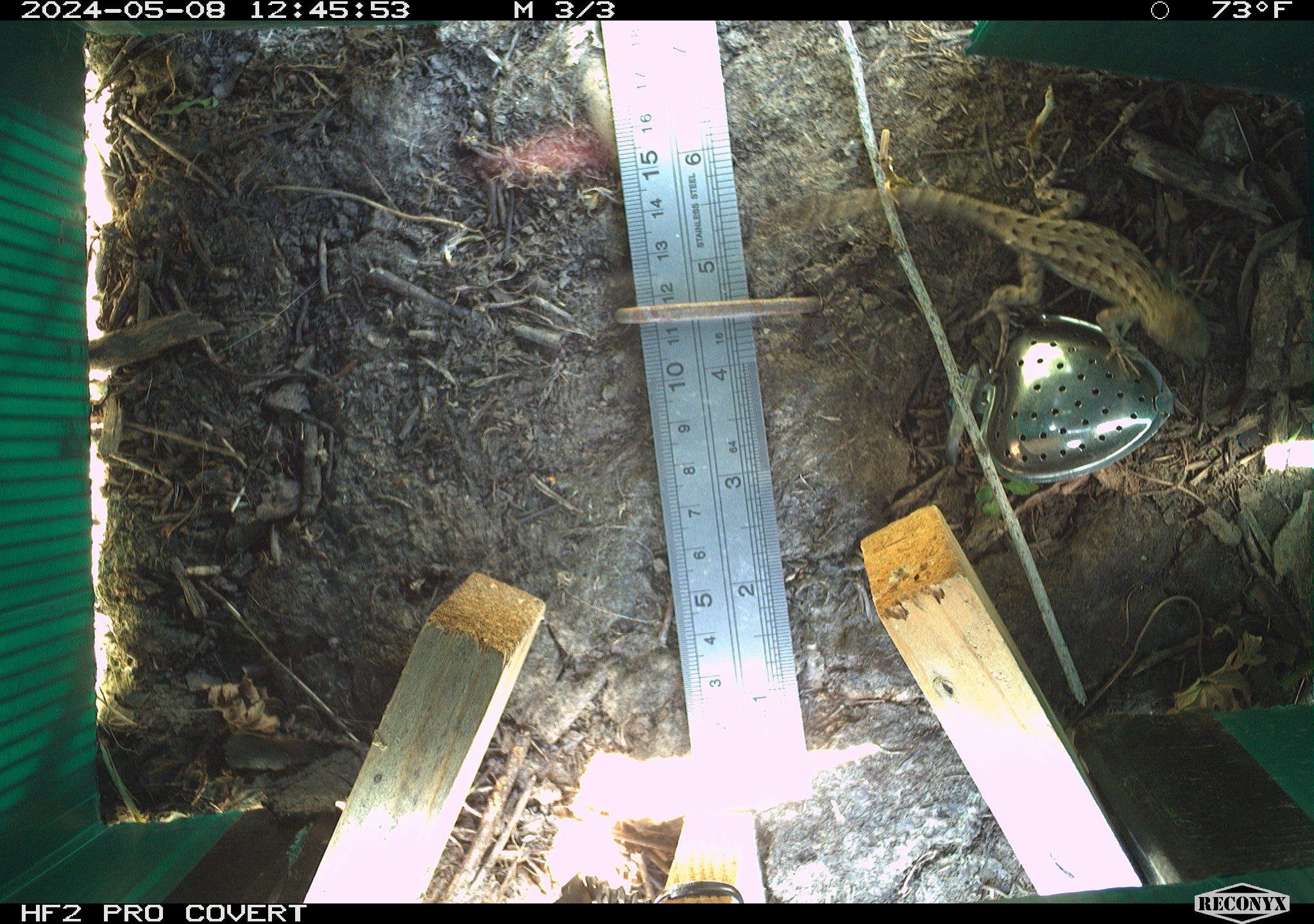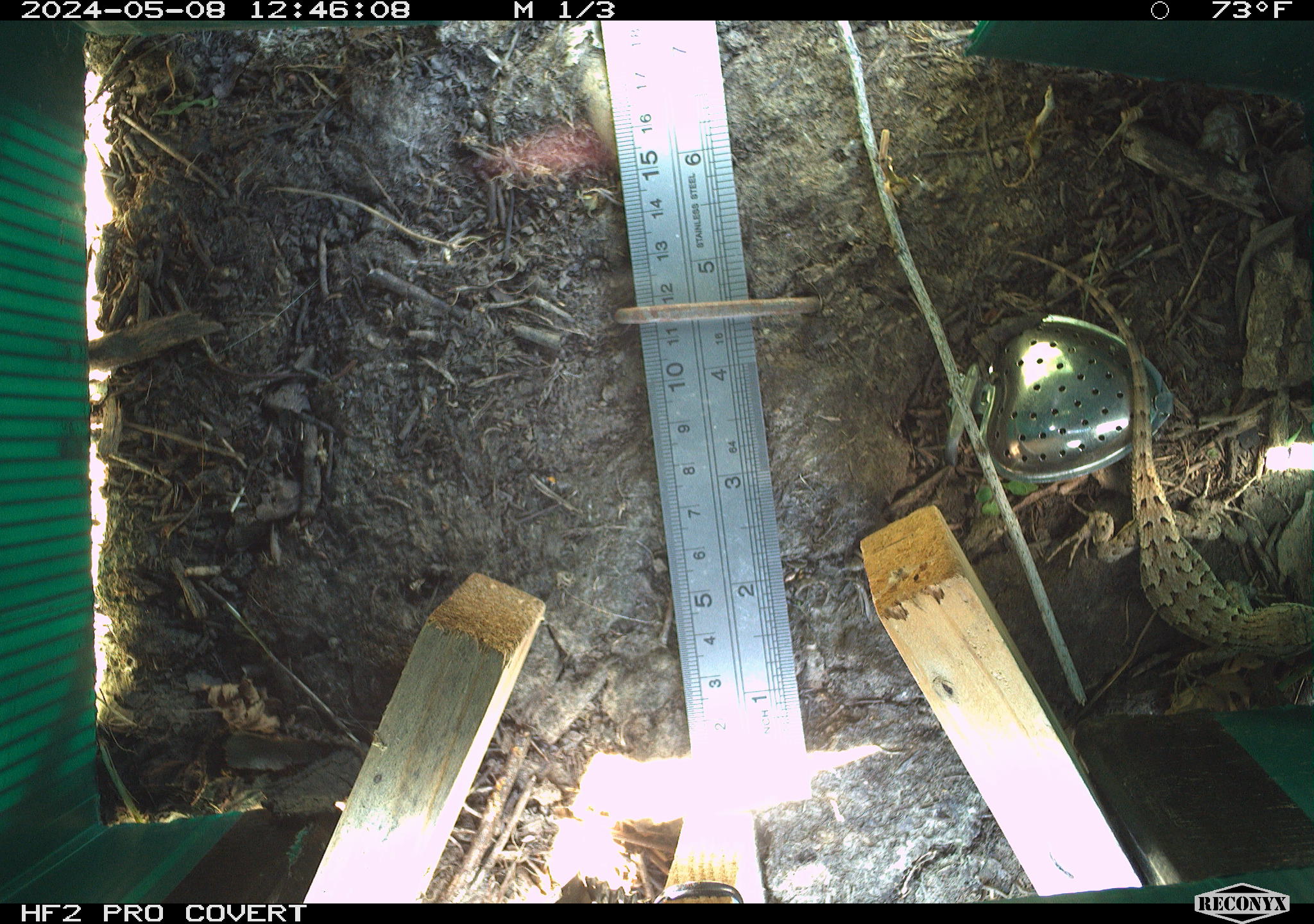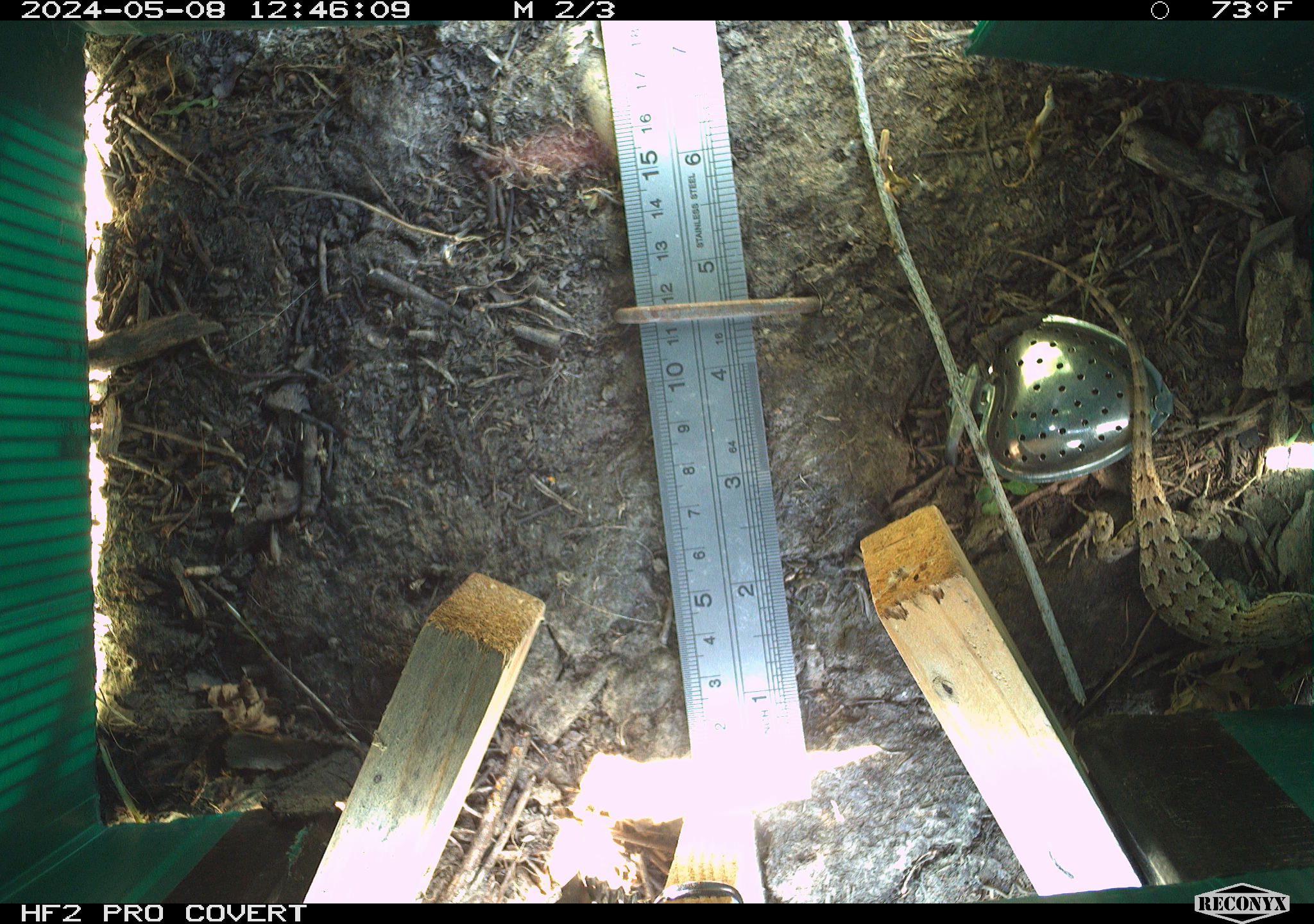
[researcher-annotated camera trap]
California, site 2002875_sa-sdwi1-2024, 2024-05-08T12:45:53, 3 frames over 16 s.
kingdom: Animalia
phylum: Chordata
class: Reptilia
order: Squamata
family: Phrynosomatidae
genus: Sceloporus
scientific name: Sceloporus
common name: spiny lizards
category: sceloporus species